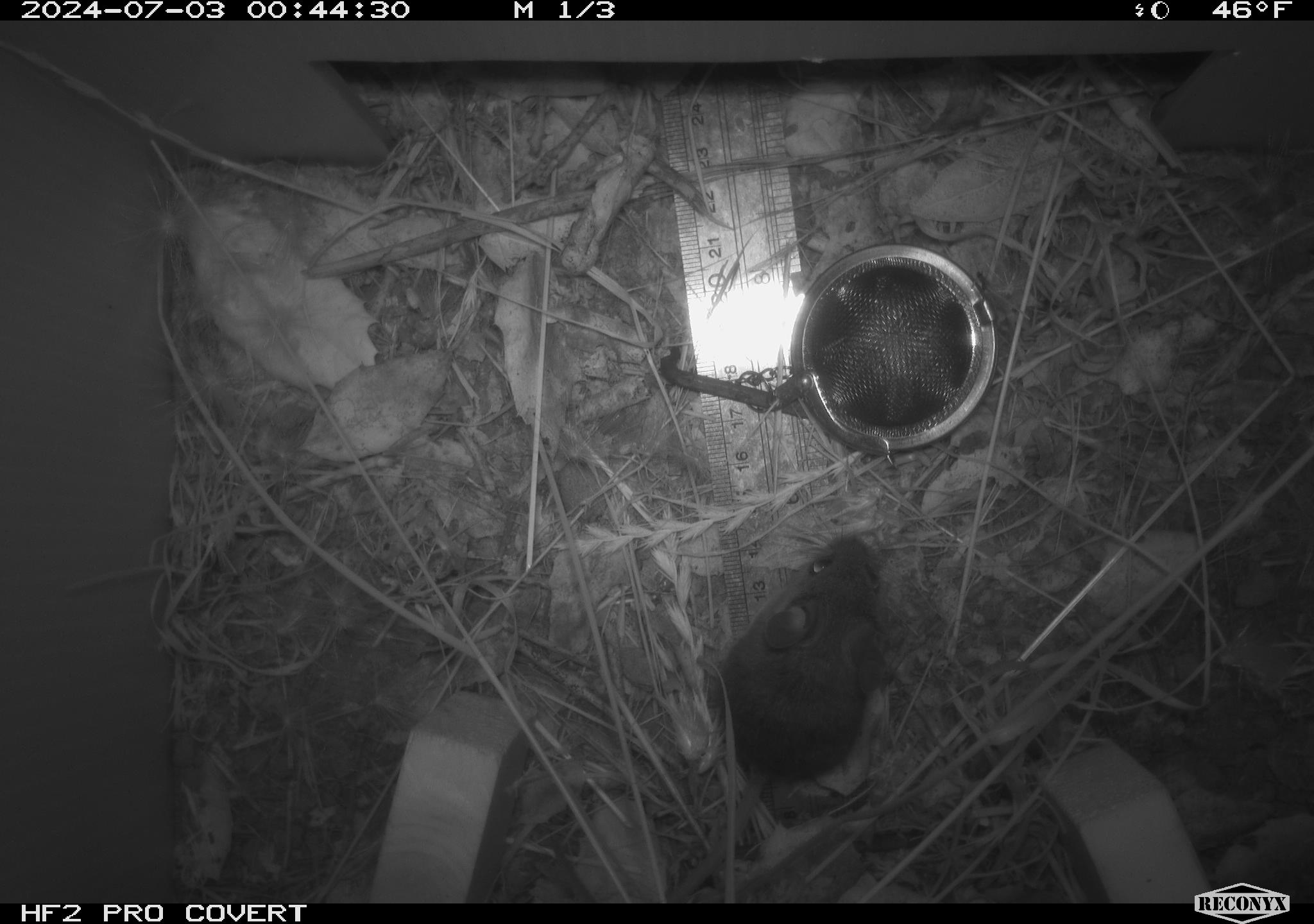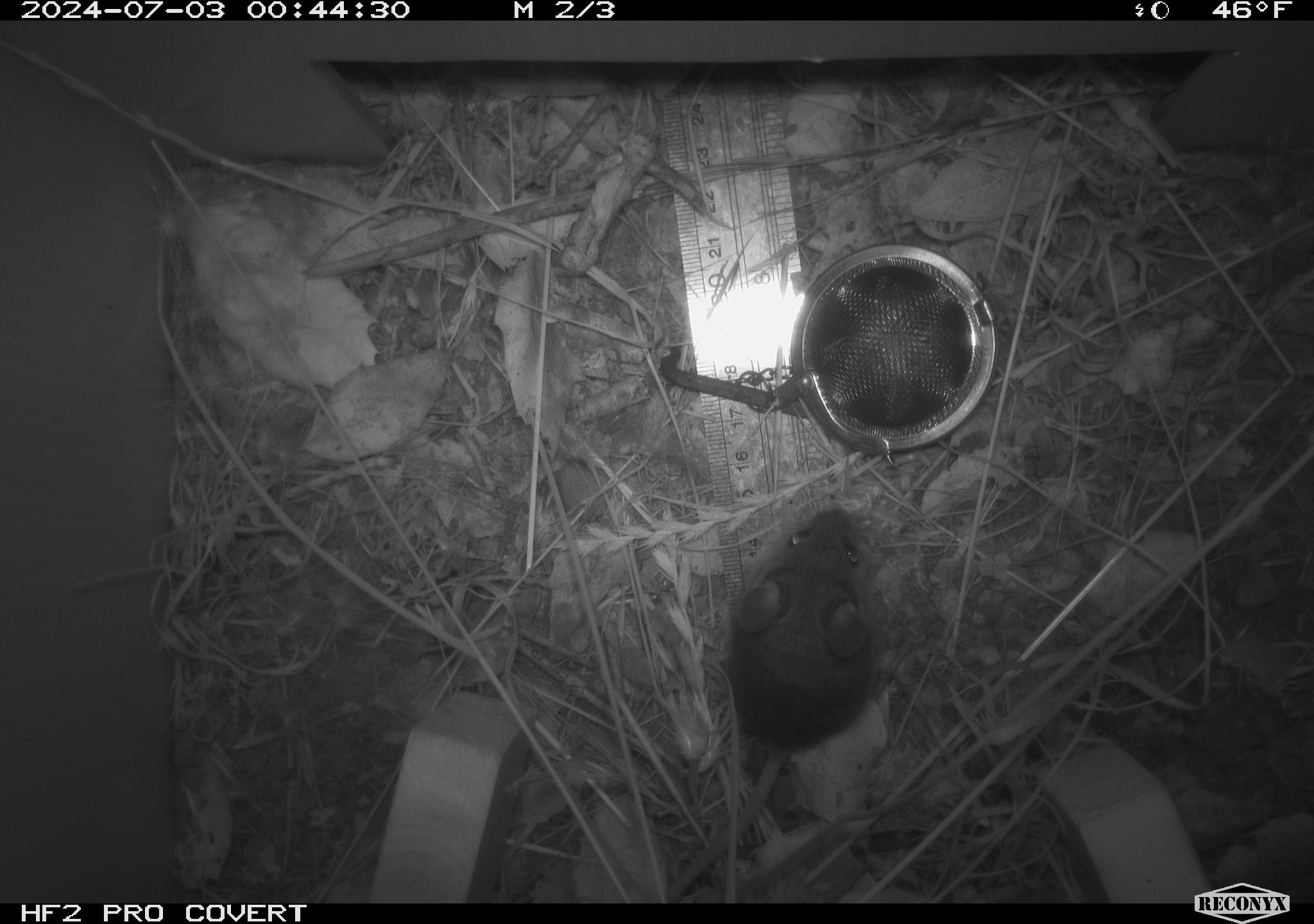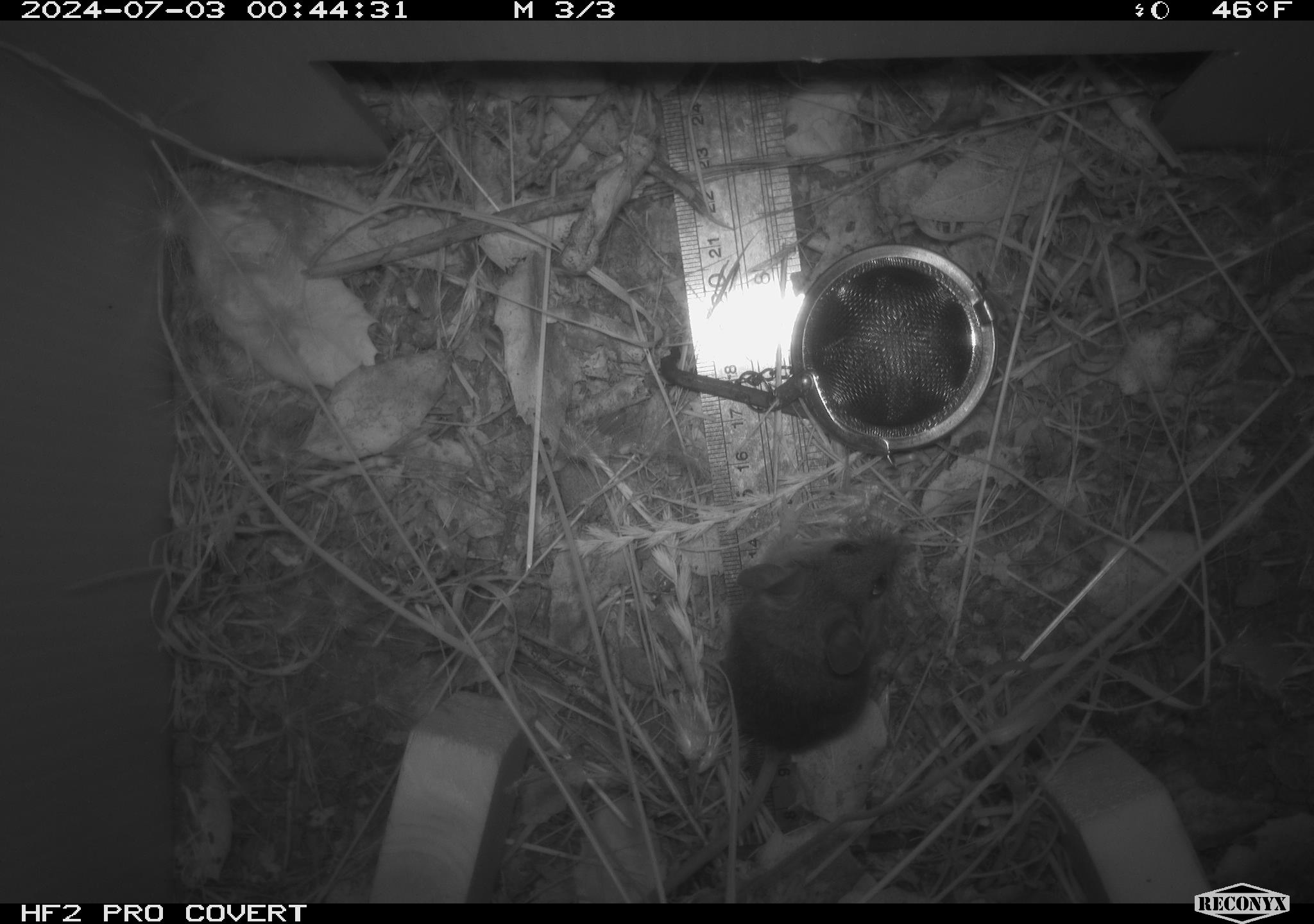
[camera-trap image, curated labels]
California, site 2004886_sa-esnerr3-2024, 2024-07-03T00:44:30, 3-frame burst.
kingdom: Animalia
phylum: Chordata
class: Mammalia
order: Rodentia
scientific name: Rodentia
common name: rodent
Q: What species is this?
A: Rodent (Rodentia).